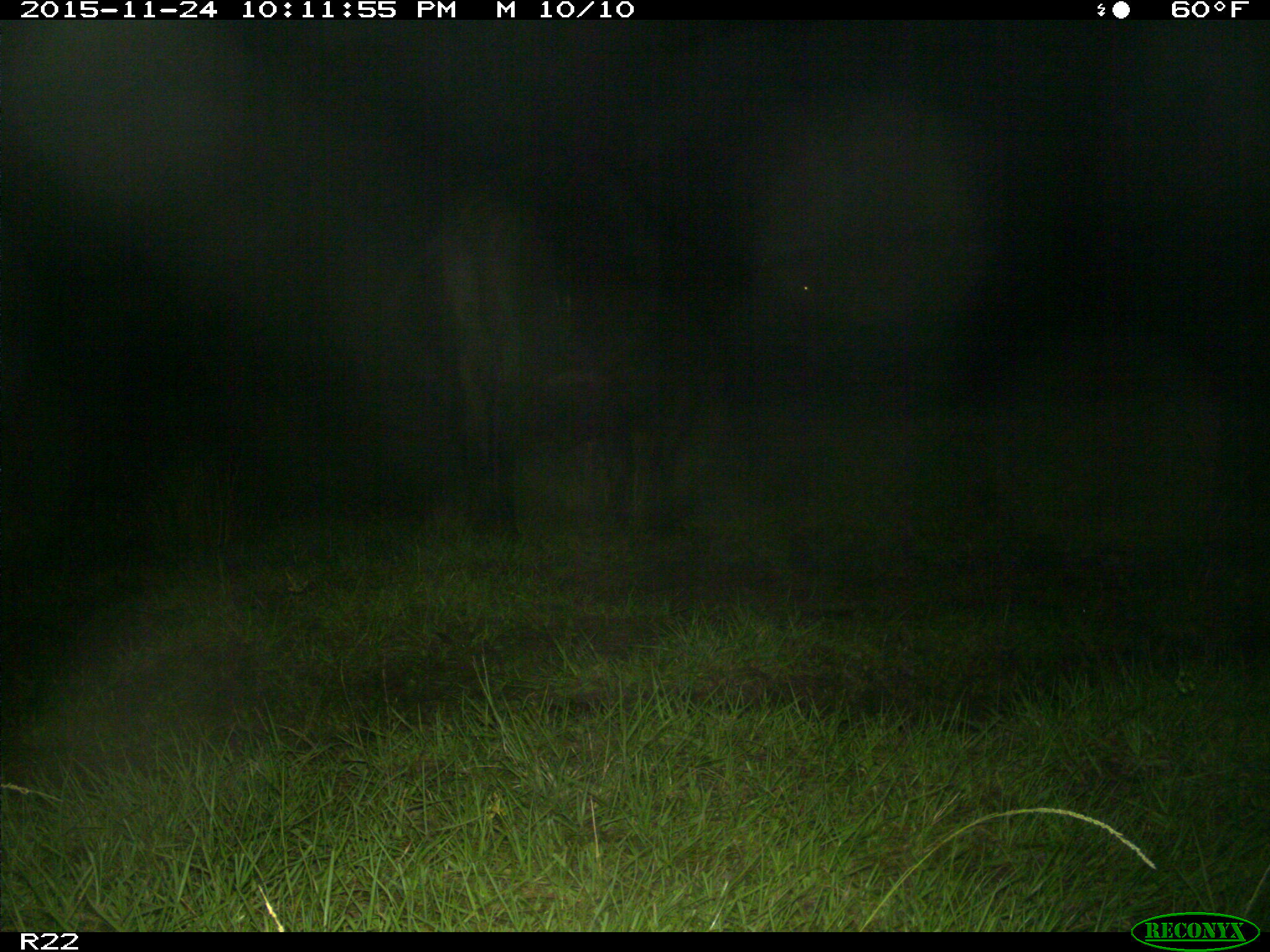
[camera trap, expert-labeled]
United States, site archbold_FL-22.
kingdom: Animalia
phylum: Chordata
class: Mammalia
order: Artiodactyla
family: Bovidae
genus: Bos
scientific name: Bos taurus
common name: domestic cow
Bos taurus (domestic cow).